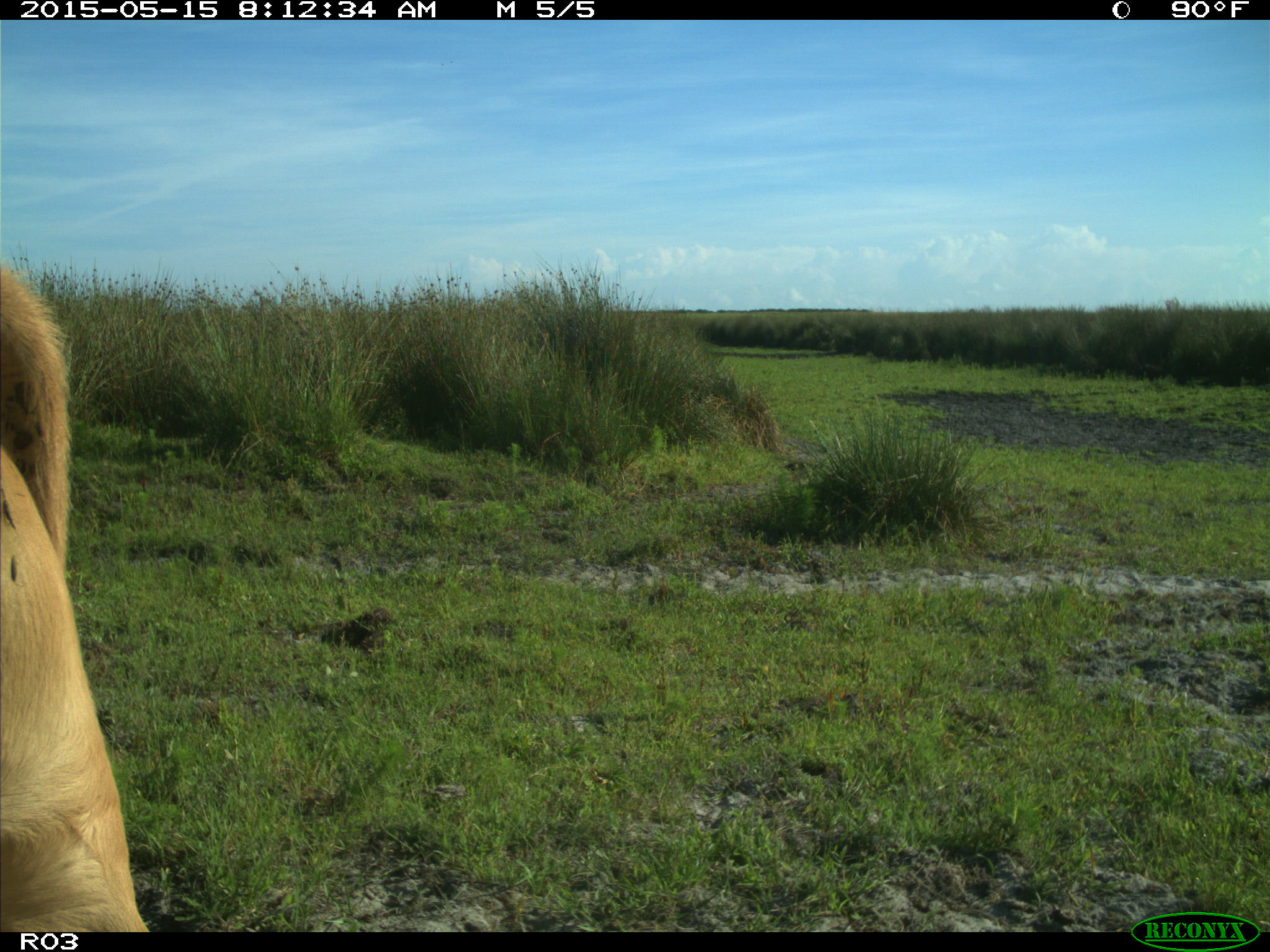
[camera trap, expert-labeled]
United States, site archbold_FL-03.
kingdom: Animalia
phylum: Chordata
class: Mammalia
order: Artiodactyla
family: Bovidae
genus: Bos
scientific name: Bos taurus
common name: domestic cow